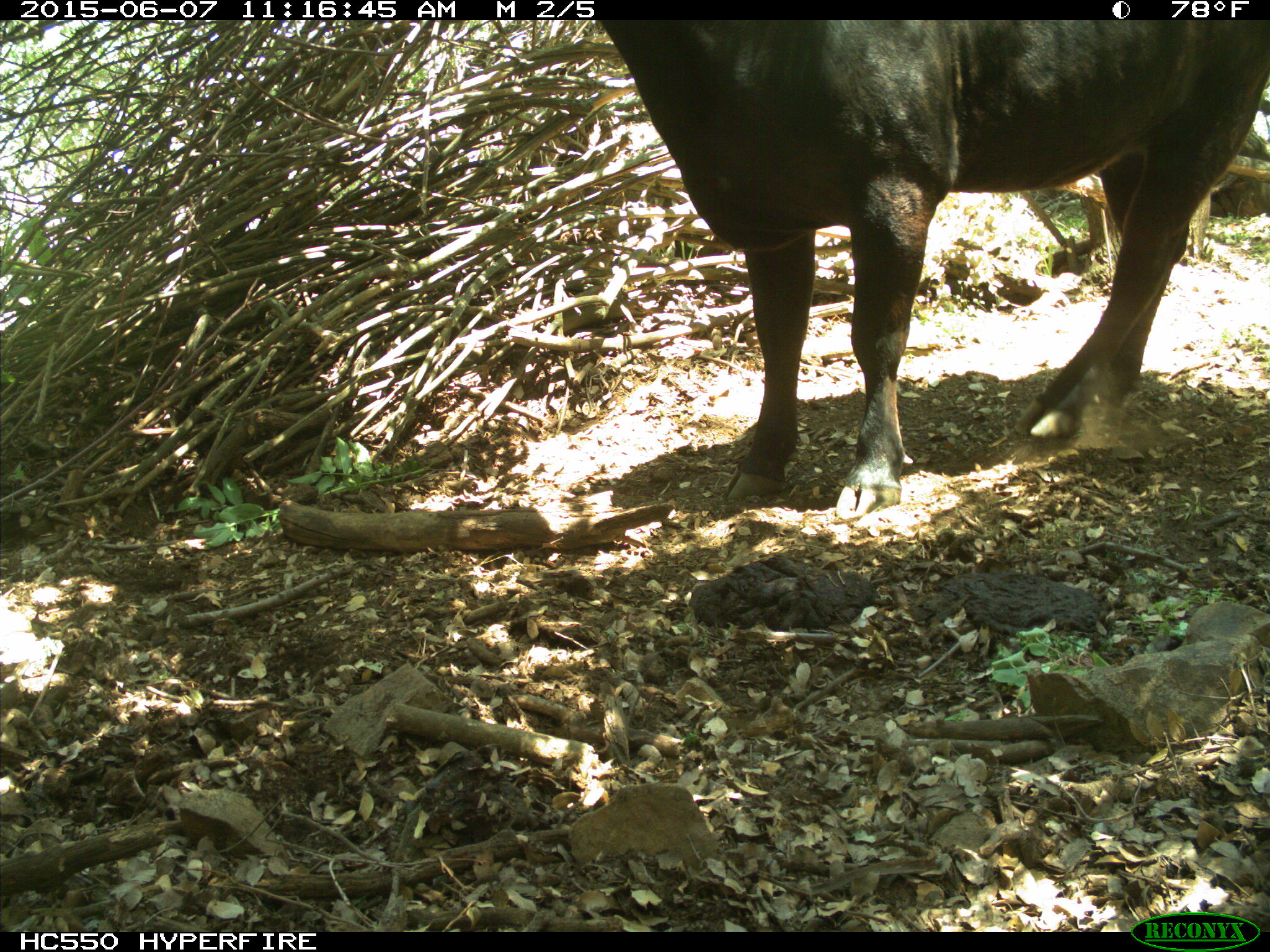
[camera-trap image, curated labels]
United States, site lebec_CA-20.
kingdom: Animalia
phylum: Chordata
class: Mammalia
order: Artiodactyla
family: Bovidae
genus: Bos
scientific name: Bos taurus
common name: domestic cow